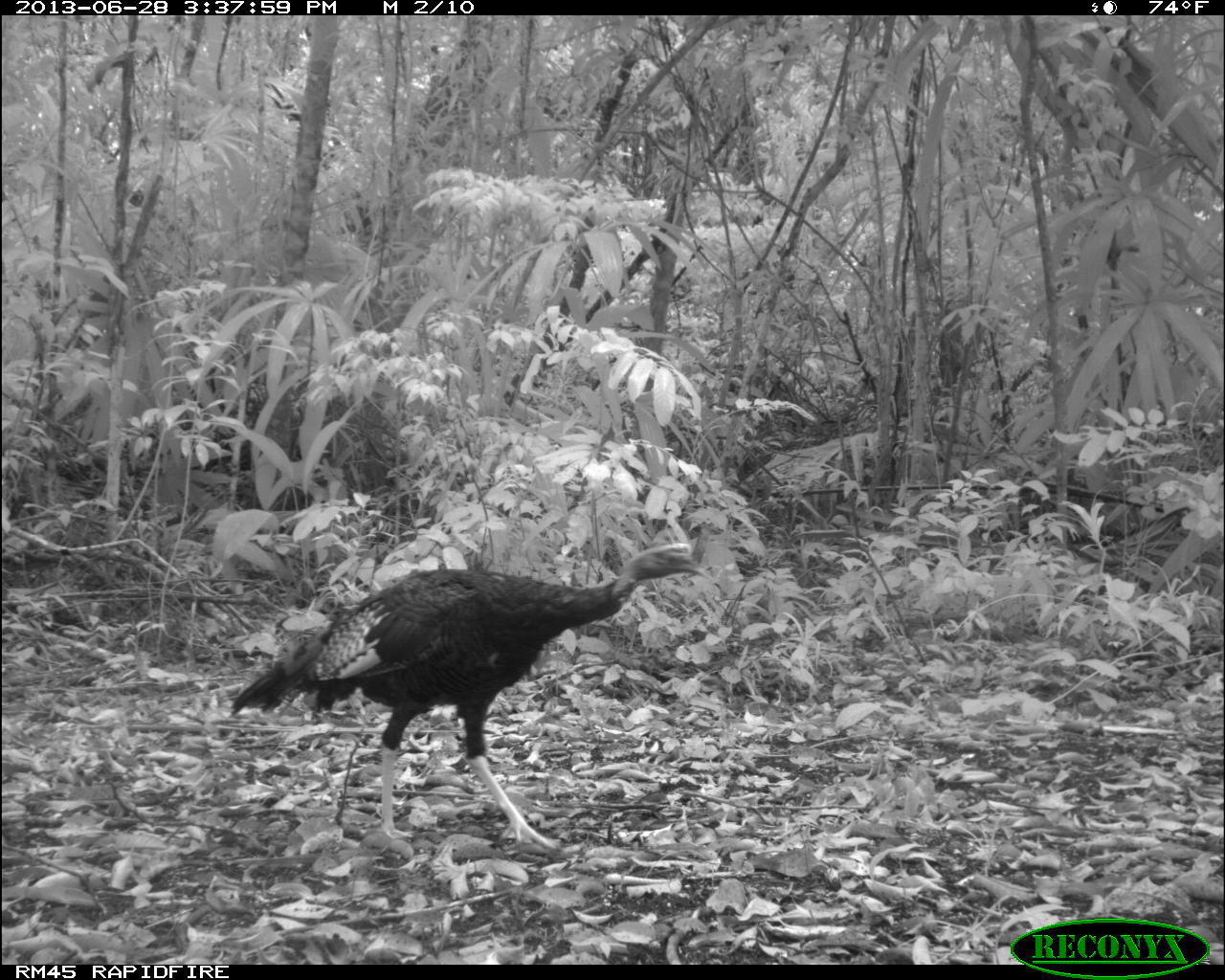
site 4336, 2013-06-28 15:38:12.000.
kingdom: Animalia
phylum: Chordata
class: Aves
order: Galliformes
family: Phasianidae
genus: Meleagris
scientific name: Meleagris ocellata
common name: ocellated turkey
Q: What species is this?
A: Meleagris ocellata (ocellated turkey).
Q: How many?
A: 1.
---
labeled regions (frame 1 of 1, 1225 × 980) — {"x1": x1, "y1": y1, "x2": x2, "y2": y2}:
meleagris ocellata: {"x1": 225, "y1": 537, "x2": 705, "y2": 848}